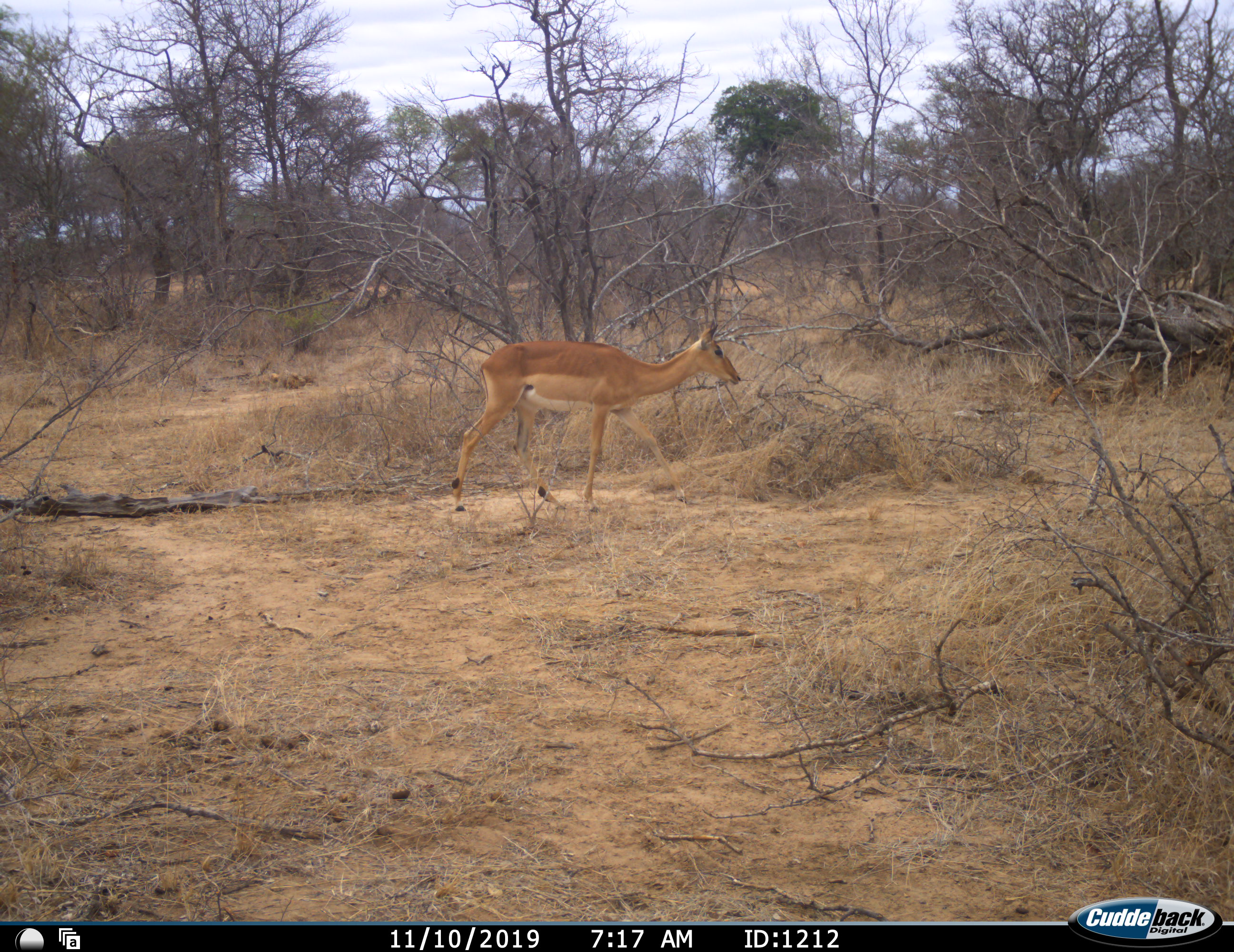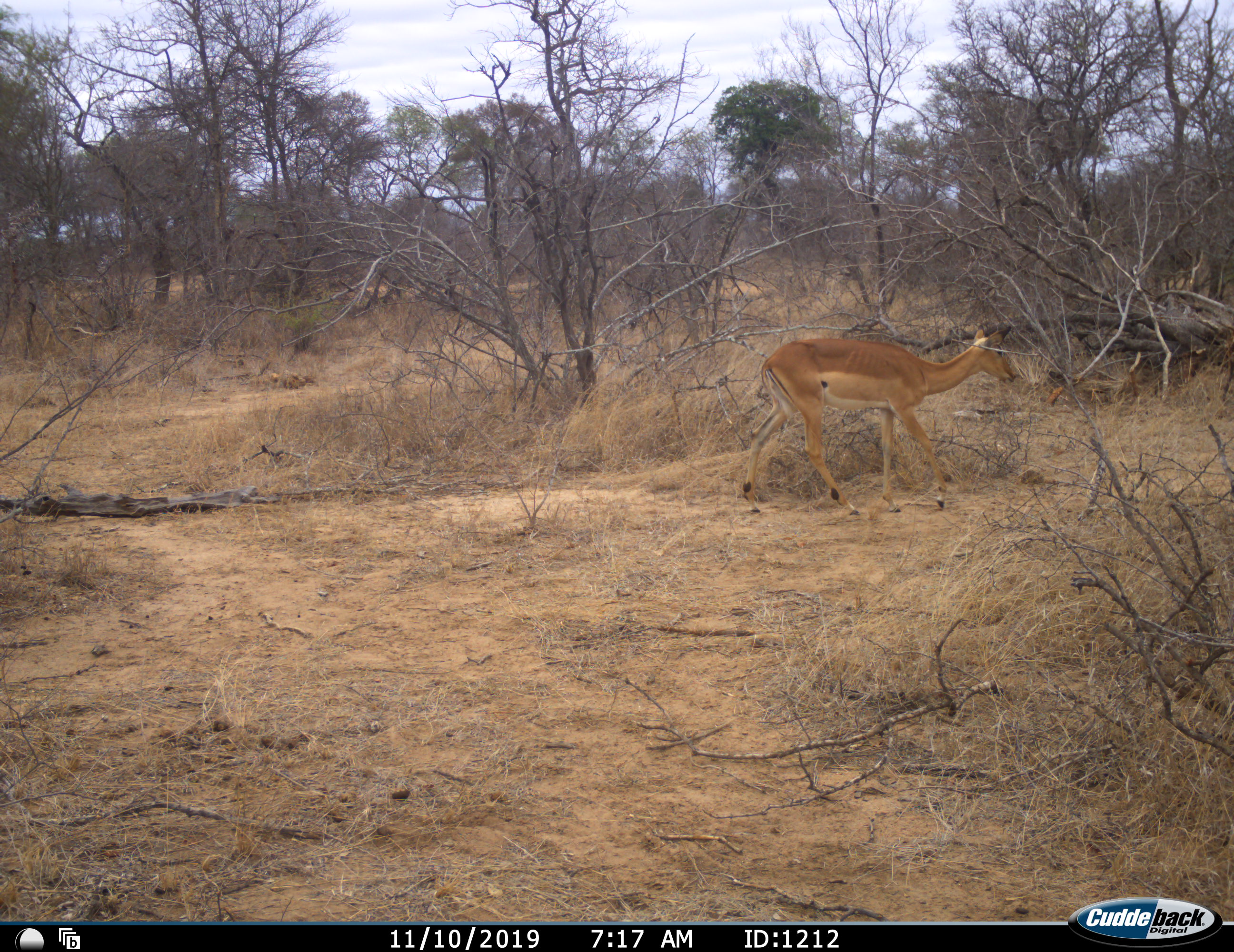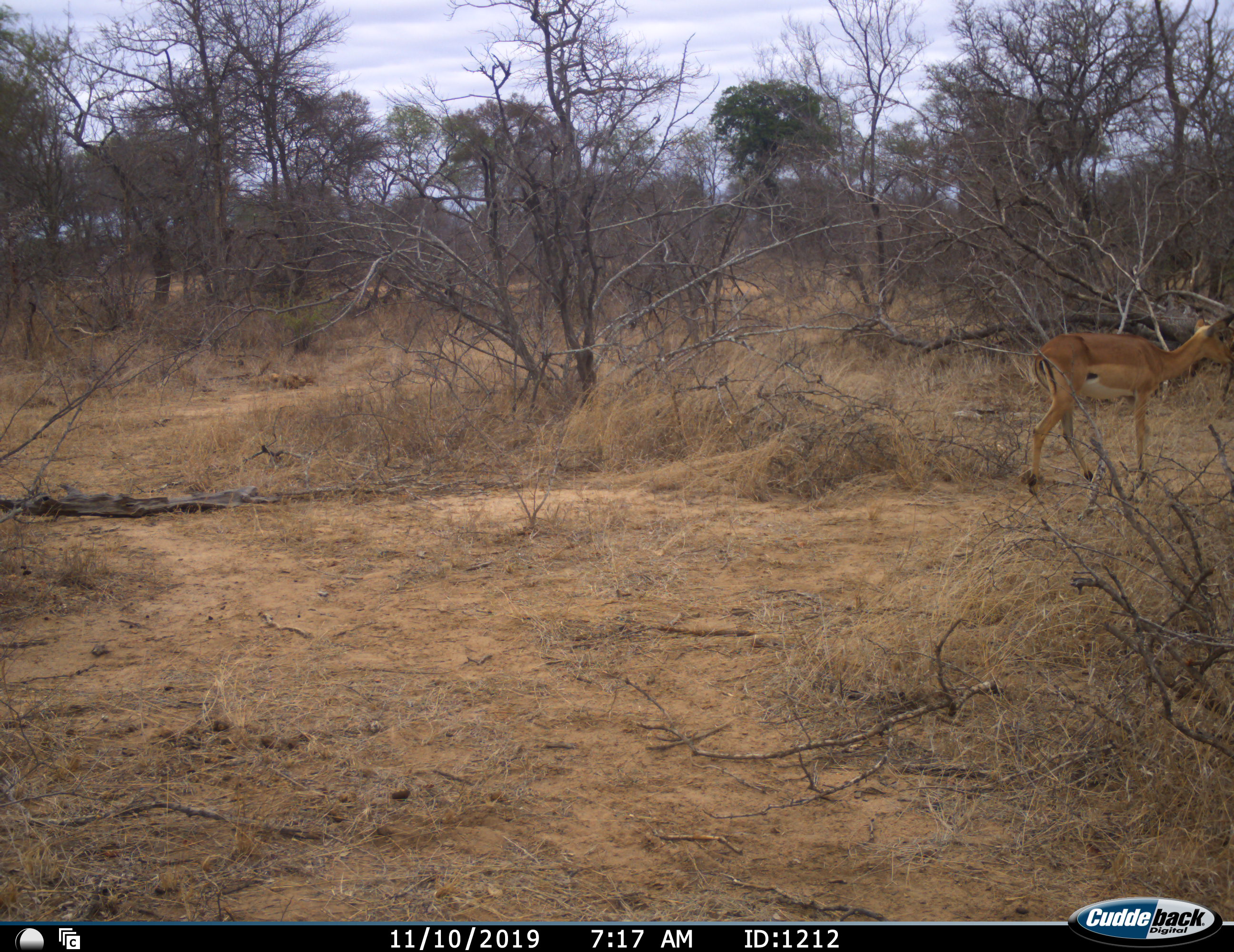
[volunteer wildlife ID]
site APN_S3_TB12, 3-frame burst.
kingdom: Animalia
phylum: Chordata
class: Mammalia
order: Artiodactyla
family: Bovidae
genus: Aepyceros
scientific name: Aepyceros melampus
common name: impala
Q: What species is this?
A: Impala (Aepyceros melampus).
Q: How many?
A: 1.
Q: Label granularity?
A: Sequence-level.